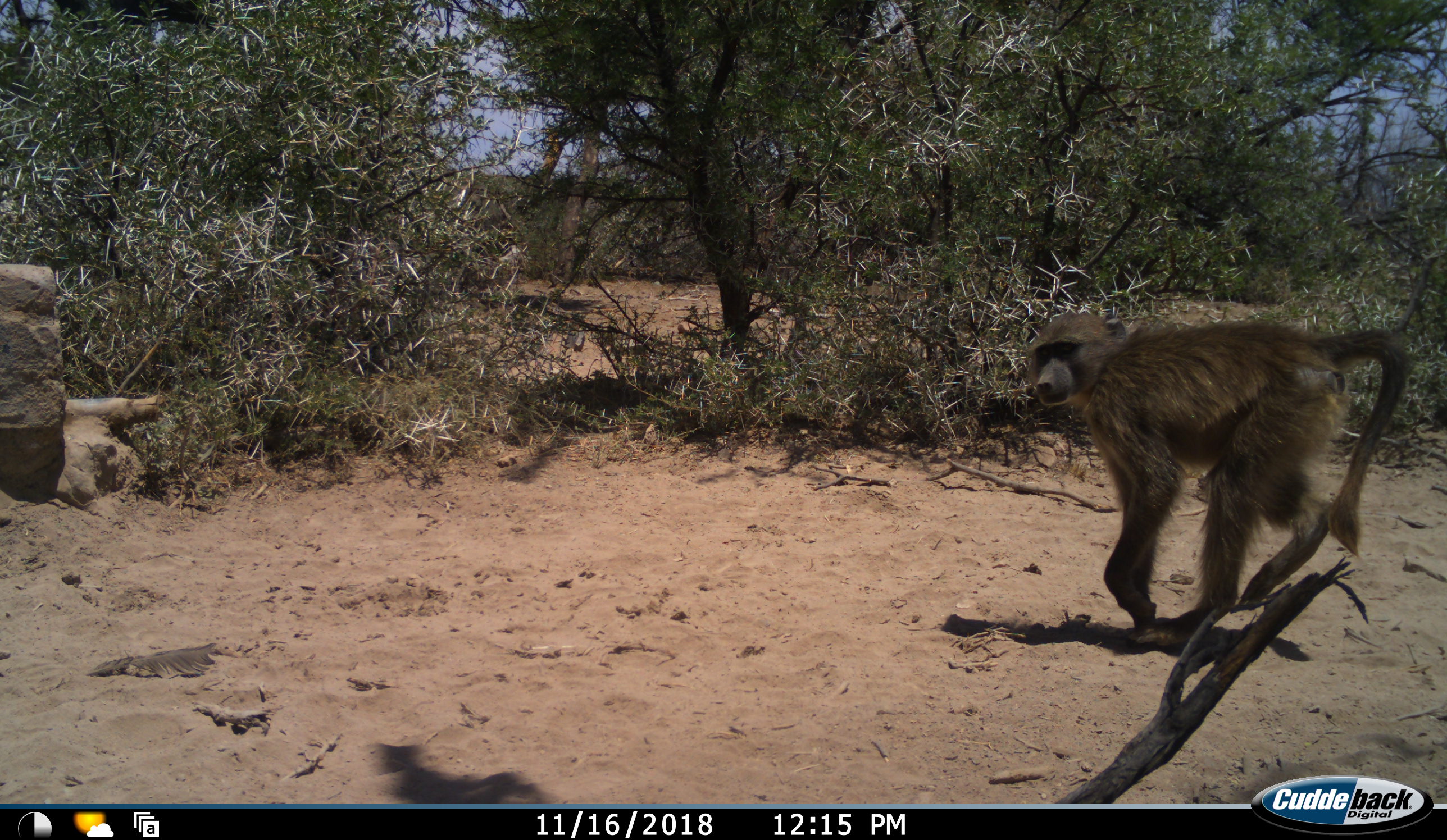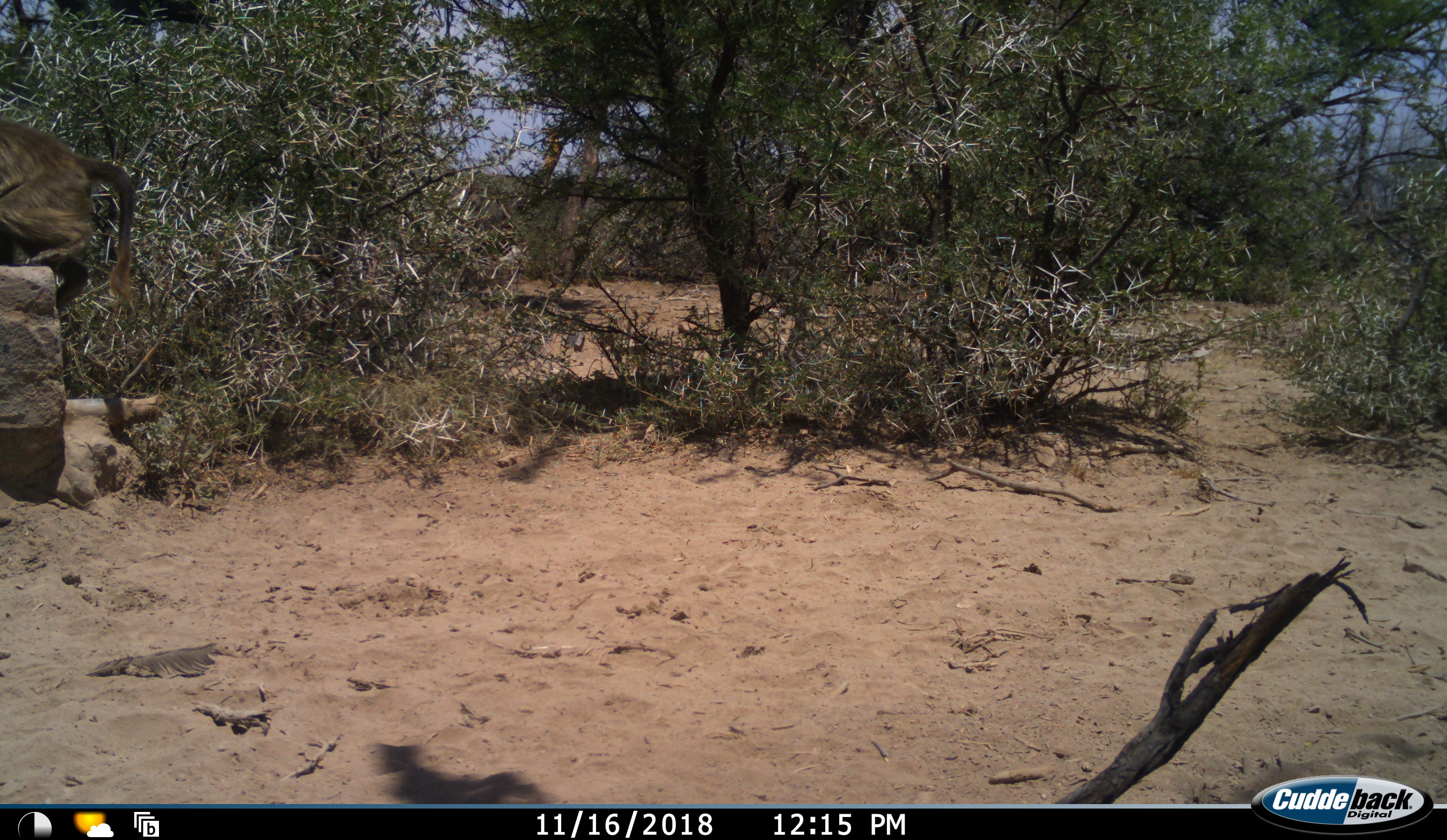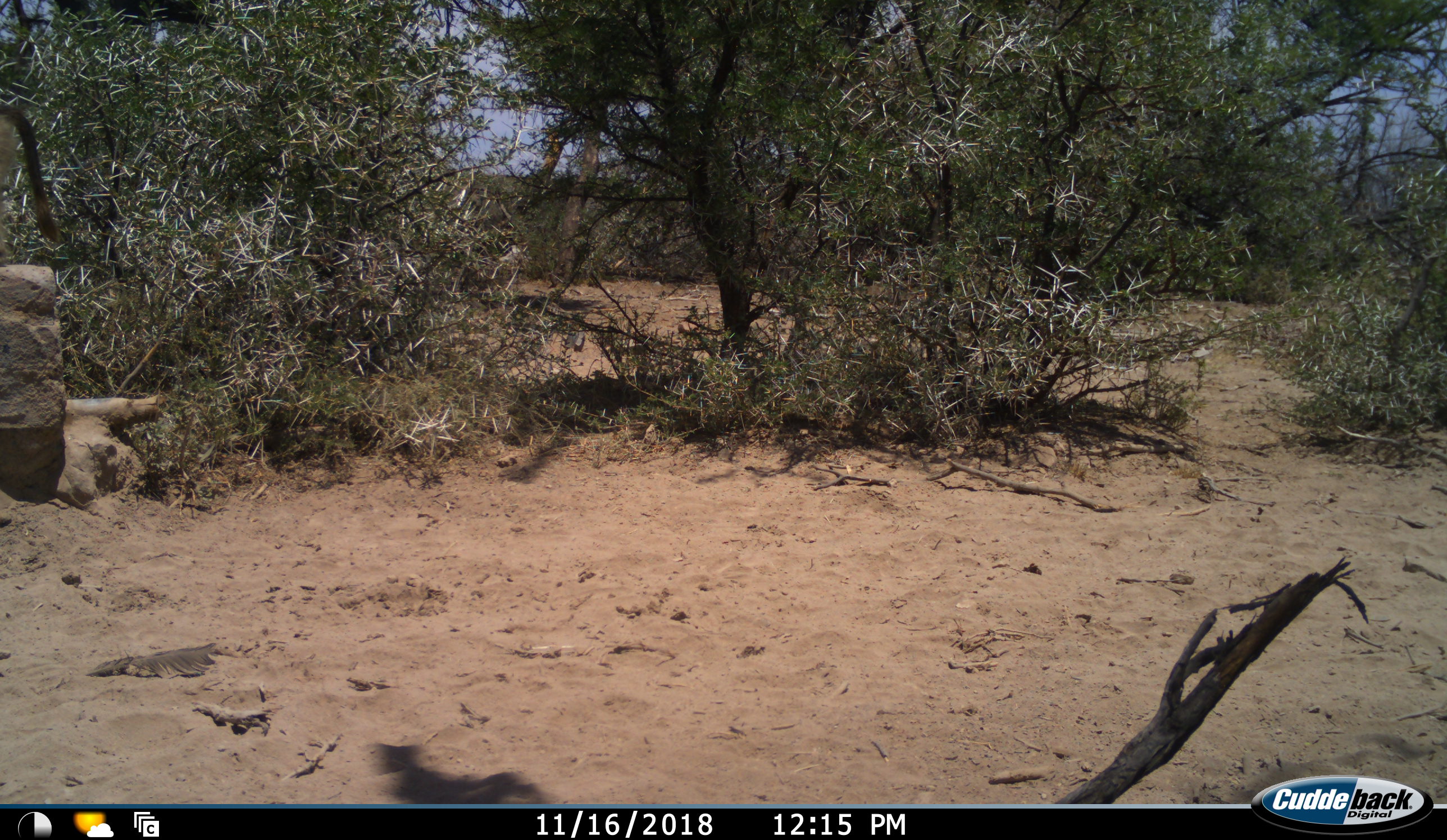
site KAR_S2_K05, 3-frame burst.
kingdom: Animalia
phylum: Chordata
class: Mammalia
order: Primates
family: Cercopithecidae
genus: Papio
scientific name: Papio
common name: baboon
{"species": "baboon (Papio)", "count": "1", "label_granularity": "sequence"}